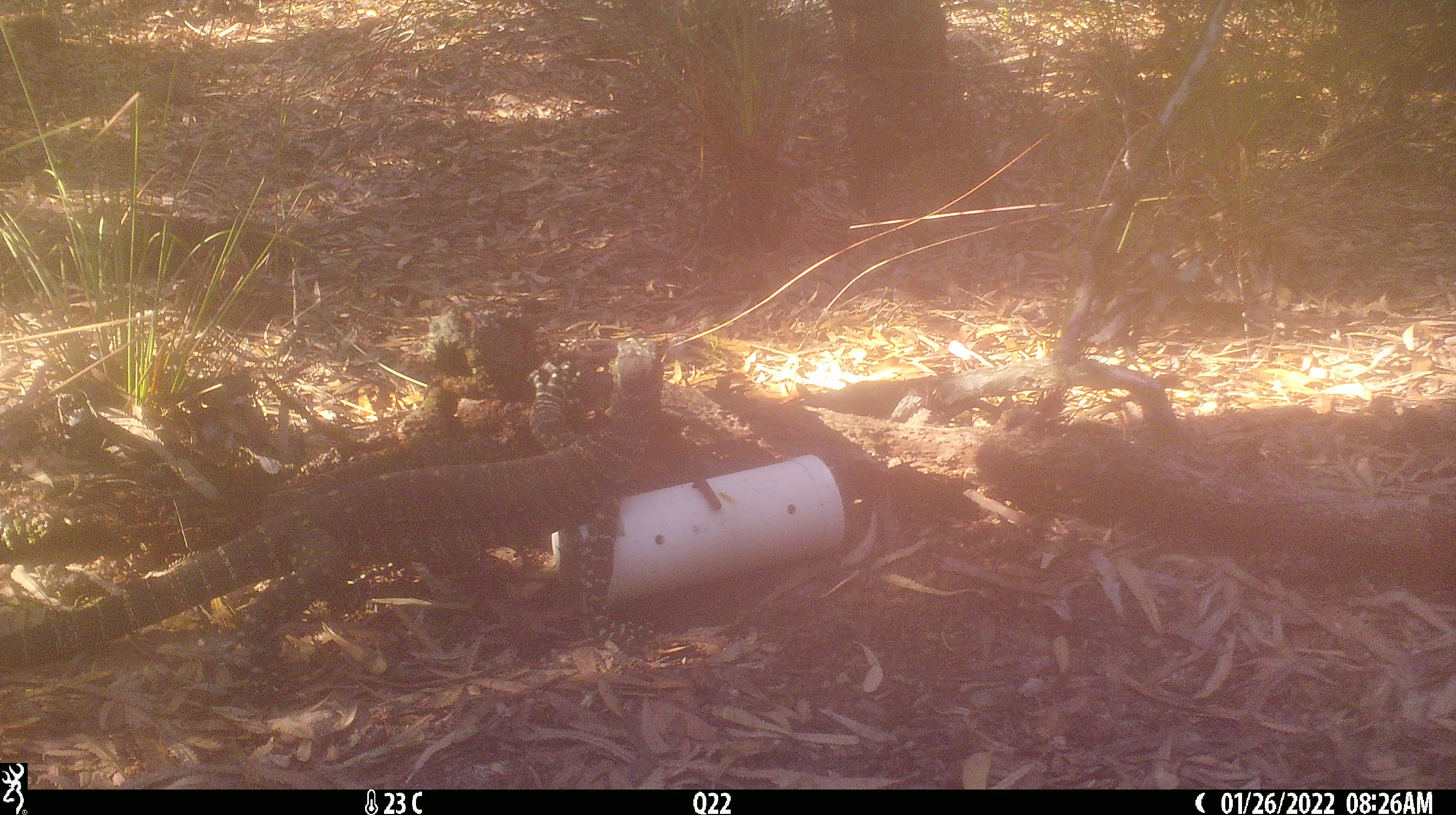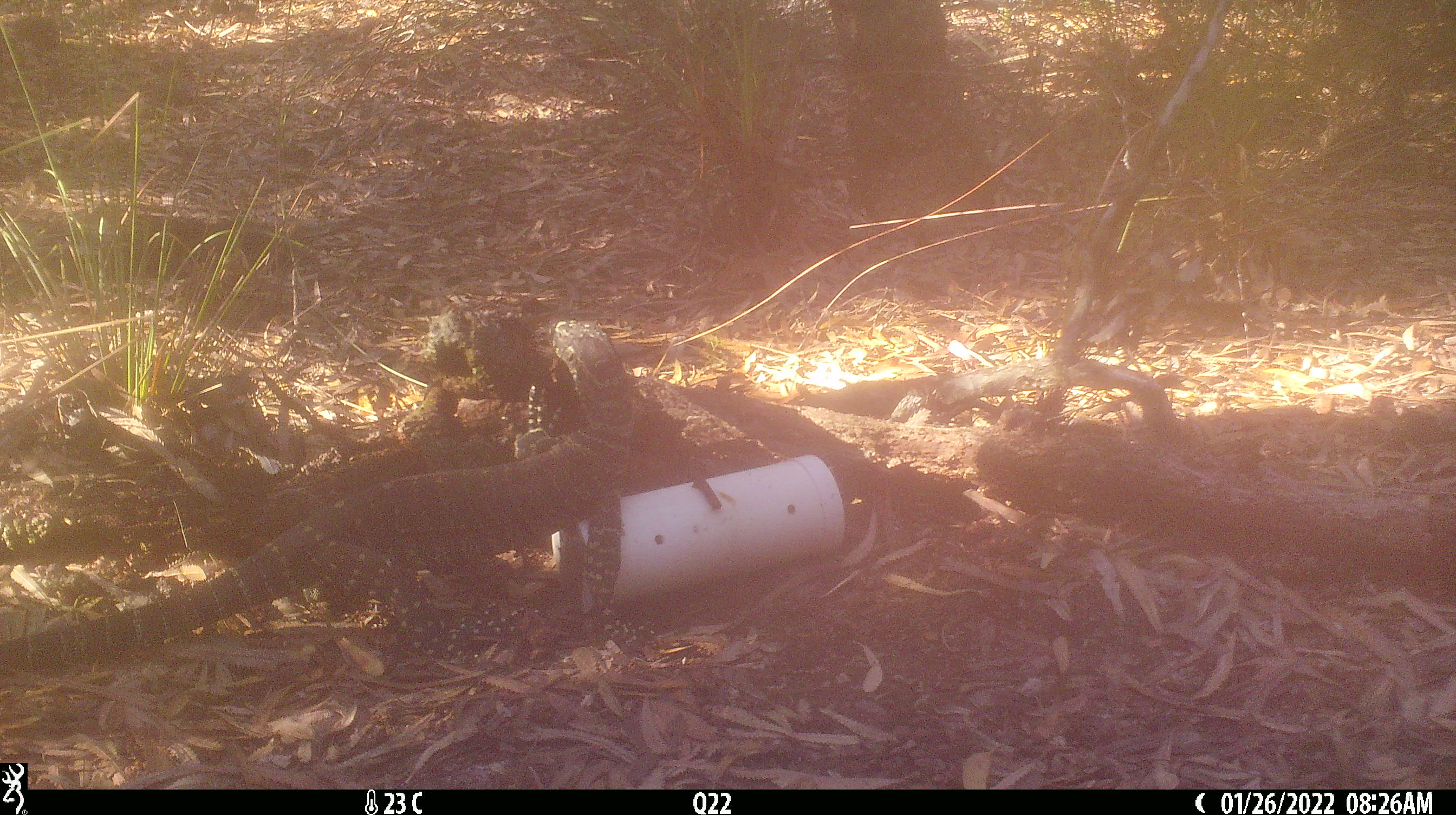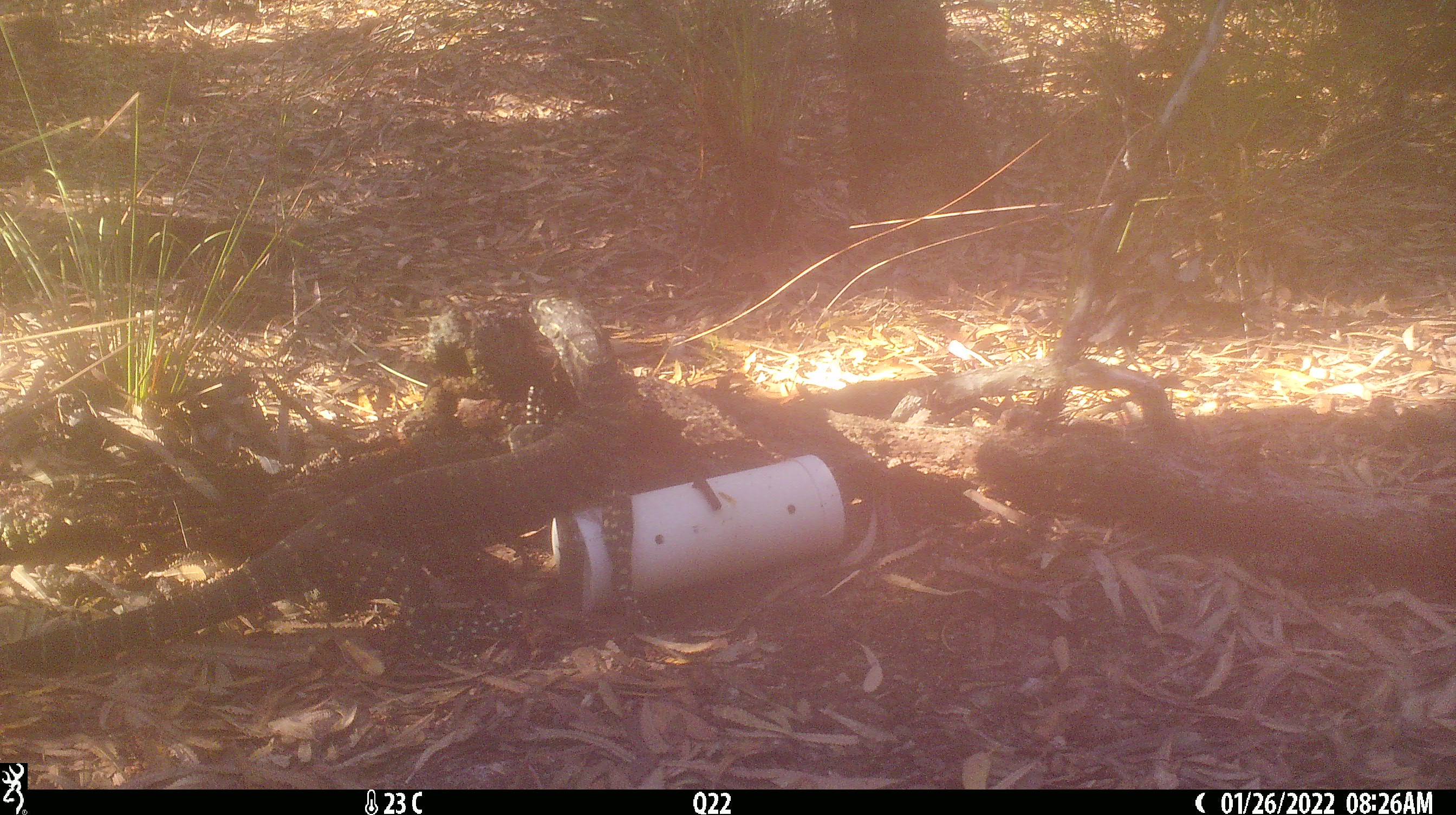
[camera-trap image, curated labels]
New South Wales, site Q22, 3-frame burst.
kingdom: Animalia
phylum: Chordata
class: Reptilia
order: Squamata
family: Varanidae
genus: Varanus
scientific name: Varanus varius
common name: lace monitor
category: goanna